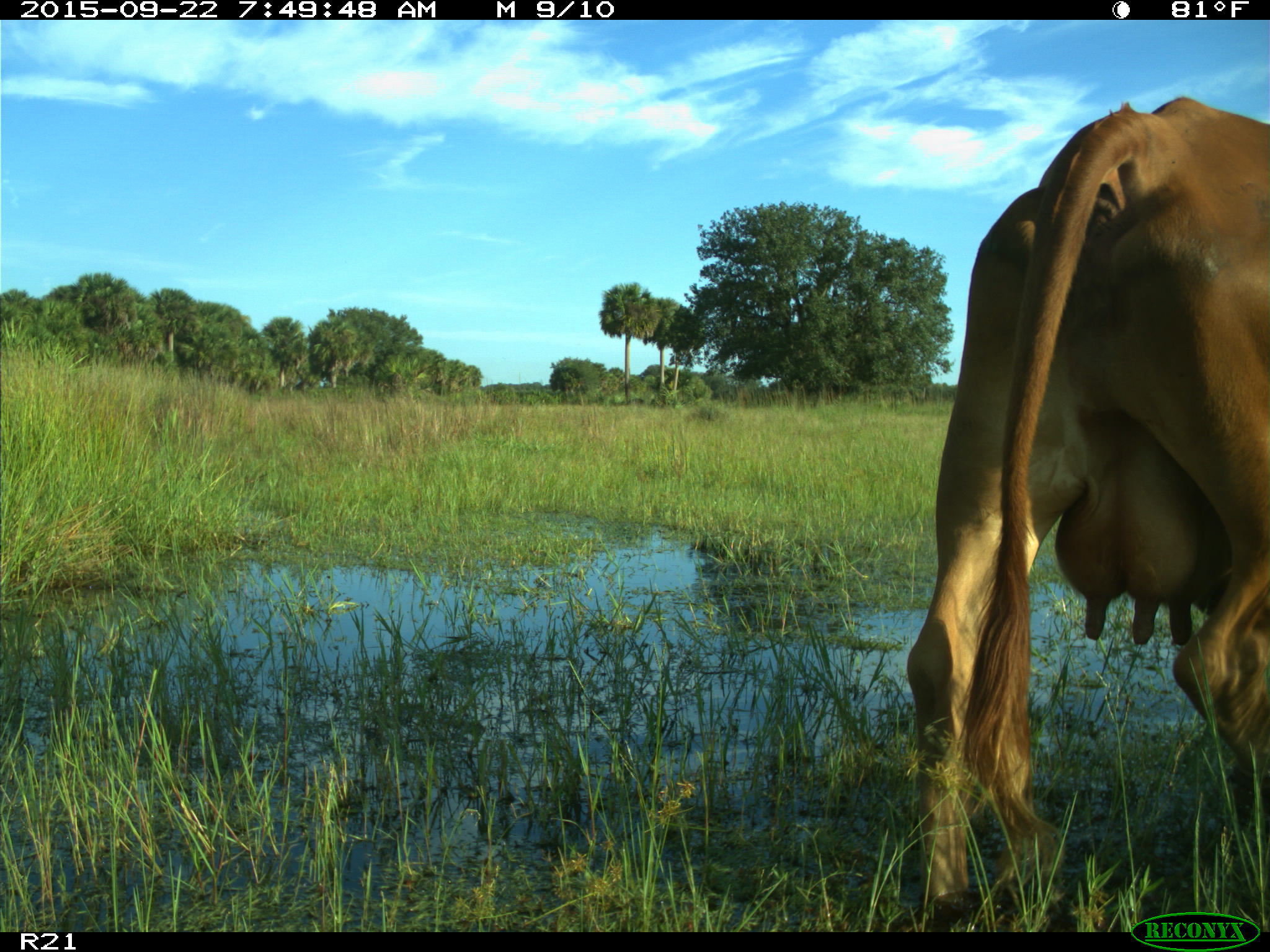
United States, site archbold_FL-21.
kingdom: Animalia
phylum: Chordata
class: Mammalia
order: Artiodactyla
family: Bovidae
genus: Bos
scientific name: Bos taurus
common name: domestic cow